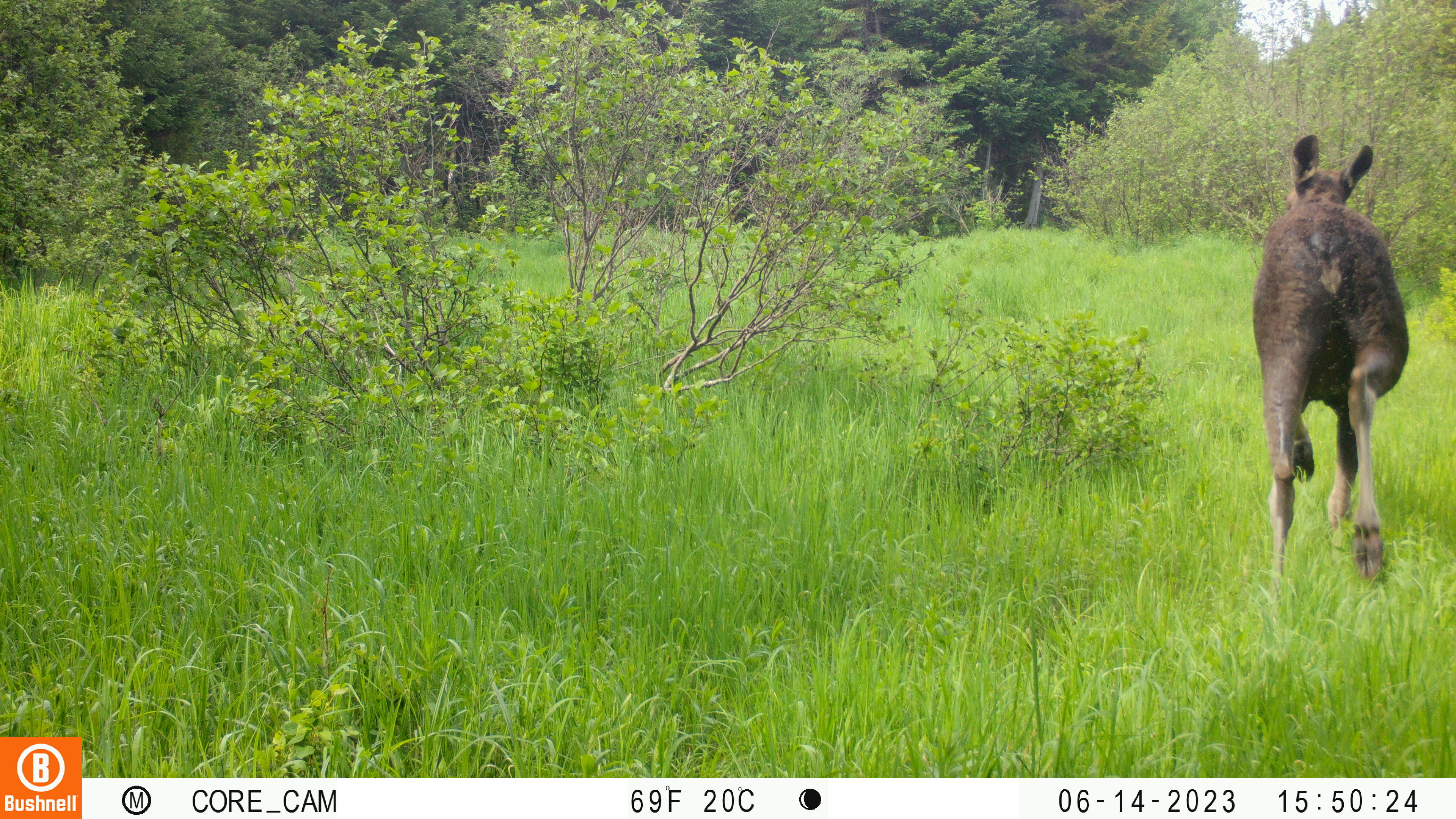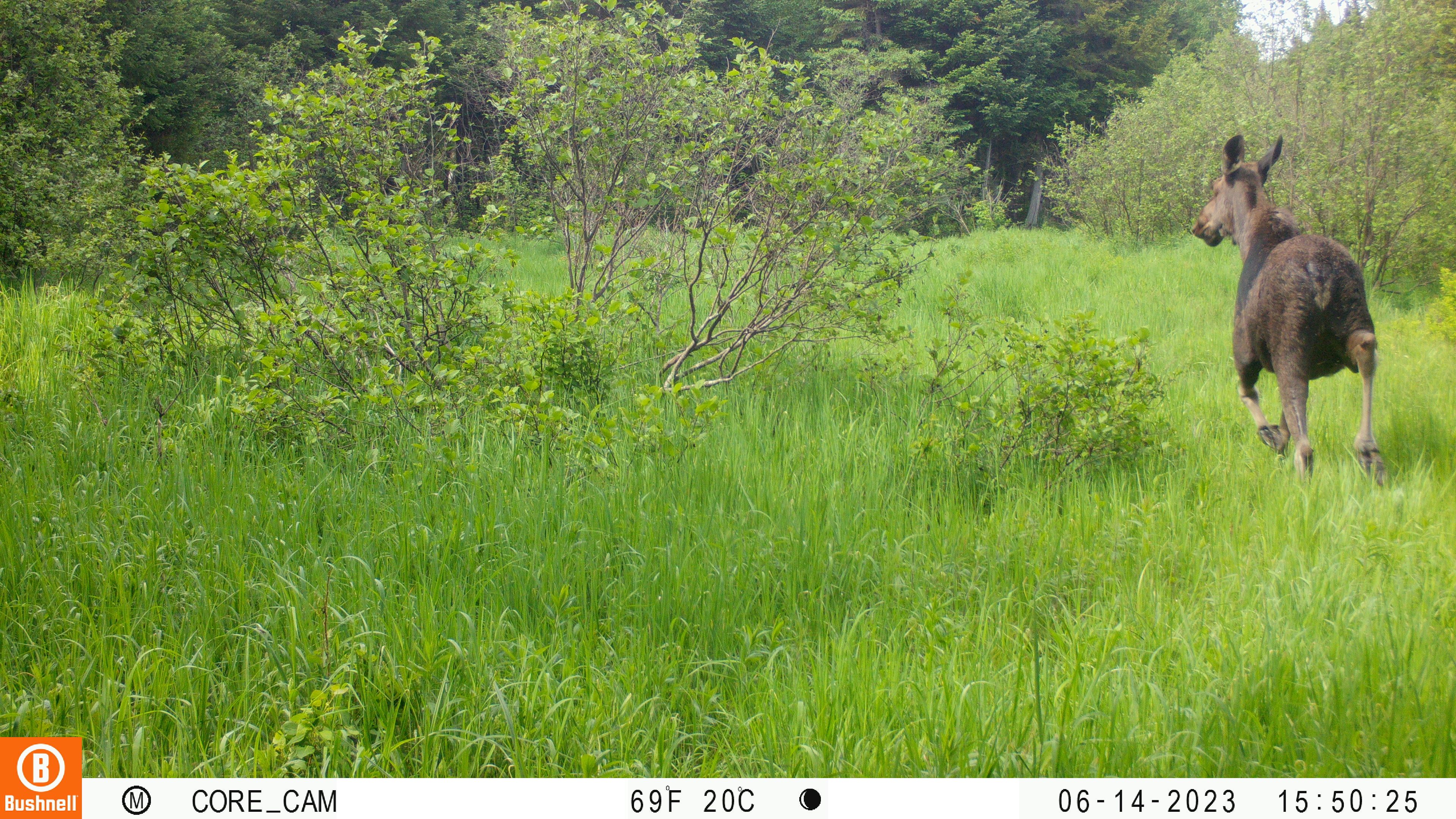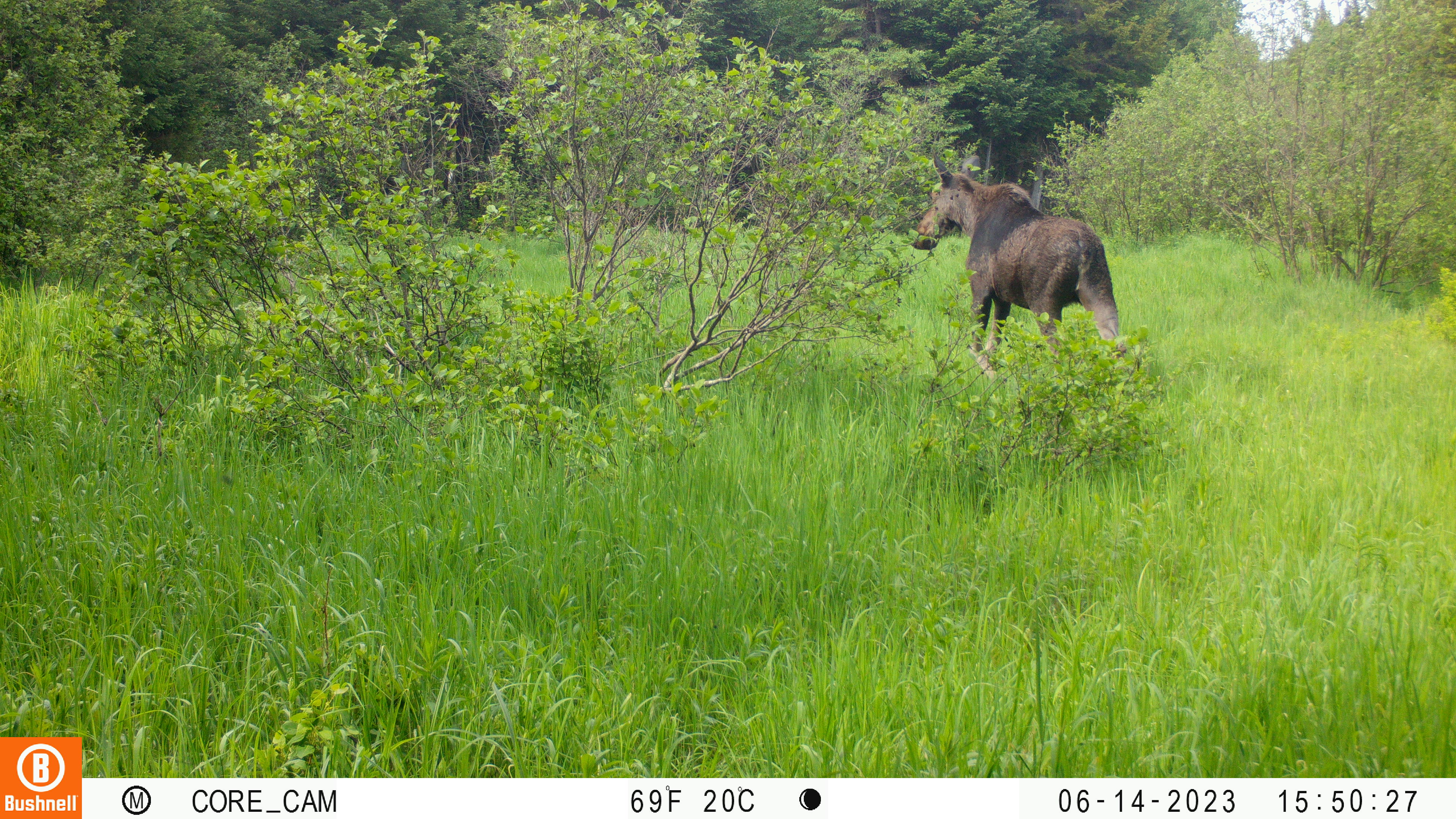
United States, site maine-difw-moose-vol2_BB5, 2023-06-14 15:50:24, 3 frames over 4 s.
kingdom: Animalia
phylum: Chordata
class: Mammalia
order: Artiodactyla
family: Cervidae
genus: Alces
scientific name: Alces alces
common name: moose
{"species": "moose (Alces alces)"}